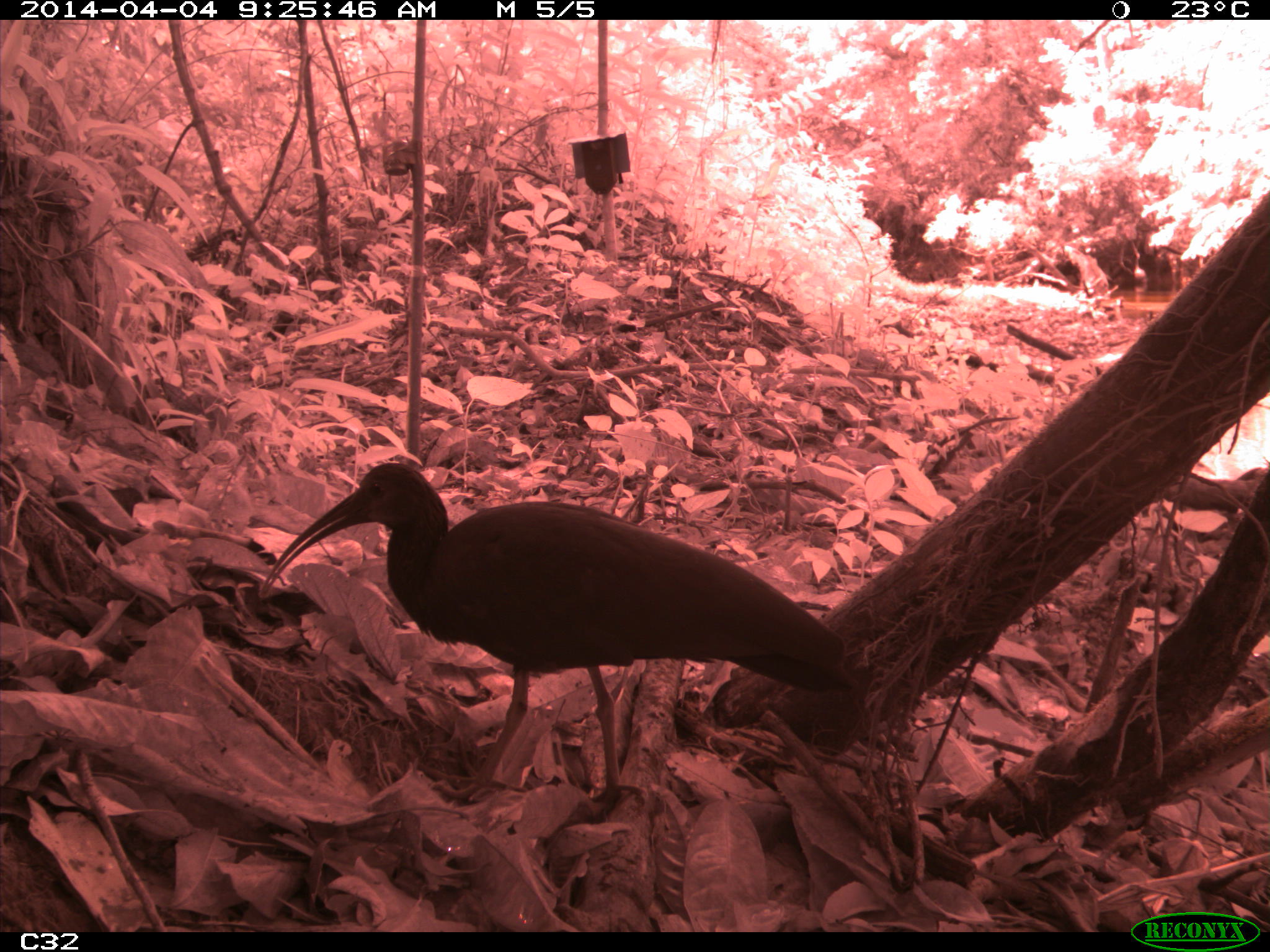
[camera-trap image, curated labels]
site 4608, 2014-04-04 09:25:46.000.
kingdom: Animalia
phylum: Chordata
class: Aves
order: Pelecaniformes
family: Threskiornithidae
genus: Mesembrinibis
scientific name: Mesembrinibis cayennensis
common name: green ibis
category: mesembrinis cayannensis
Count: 2.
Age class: adult.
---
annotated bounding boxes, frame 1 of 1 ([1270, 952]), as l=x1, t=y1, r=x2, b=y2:
mesembrinis cayannensis: l=262, t=463, r=854, b=800